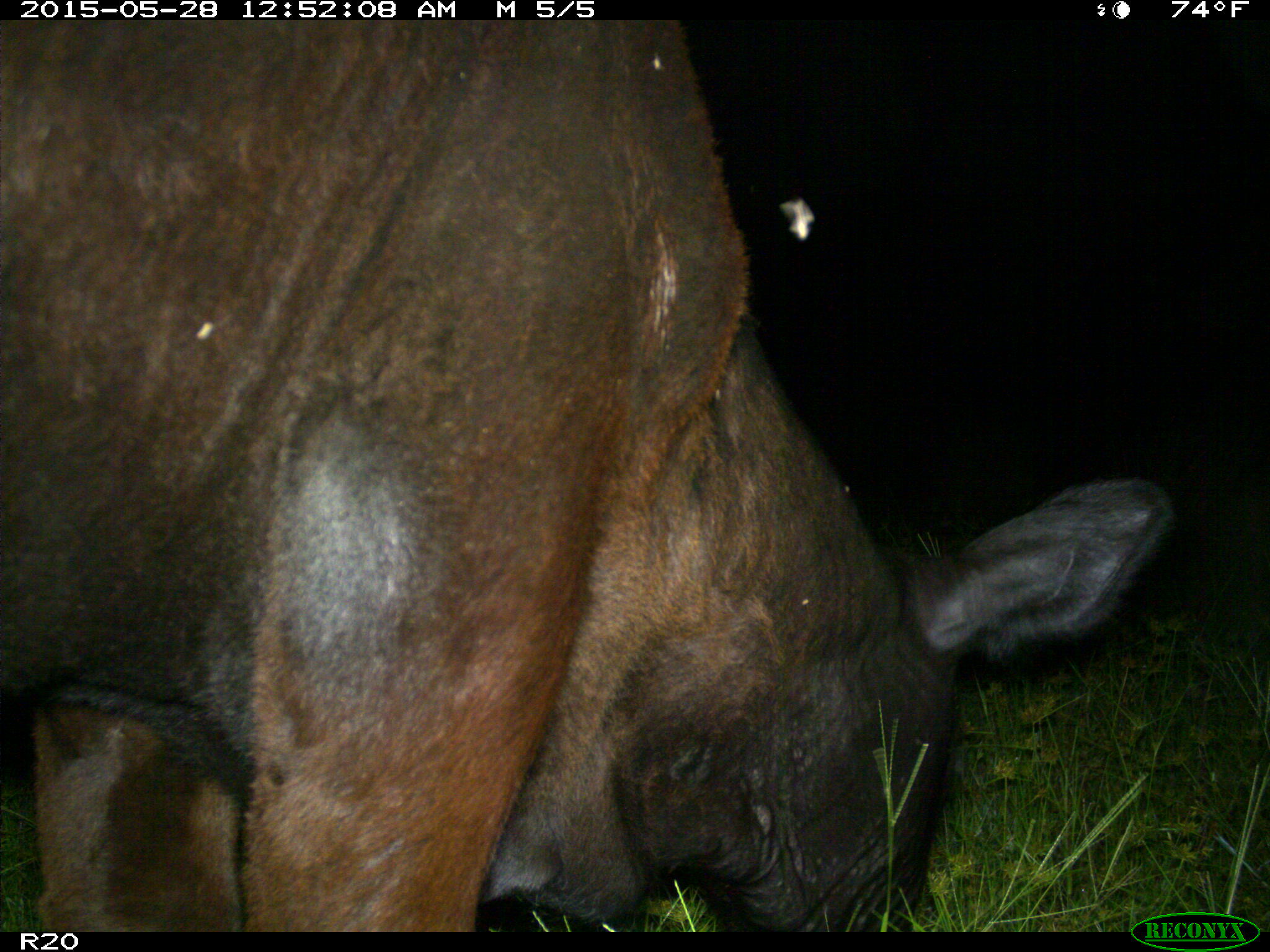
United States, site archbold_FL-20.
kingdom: Animalia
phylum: Chordata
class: Mammalia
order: Artiodactyla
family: Bovidae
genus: Bos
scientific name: Bos taurus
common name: domestic cow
Bos taurus (domestic cow).